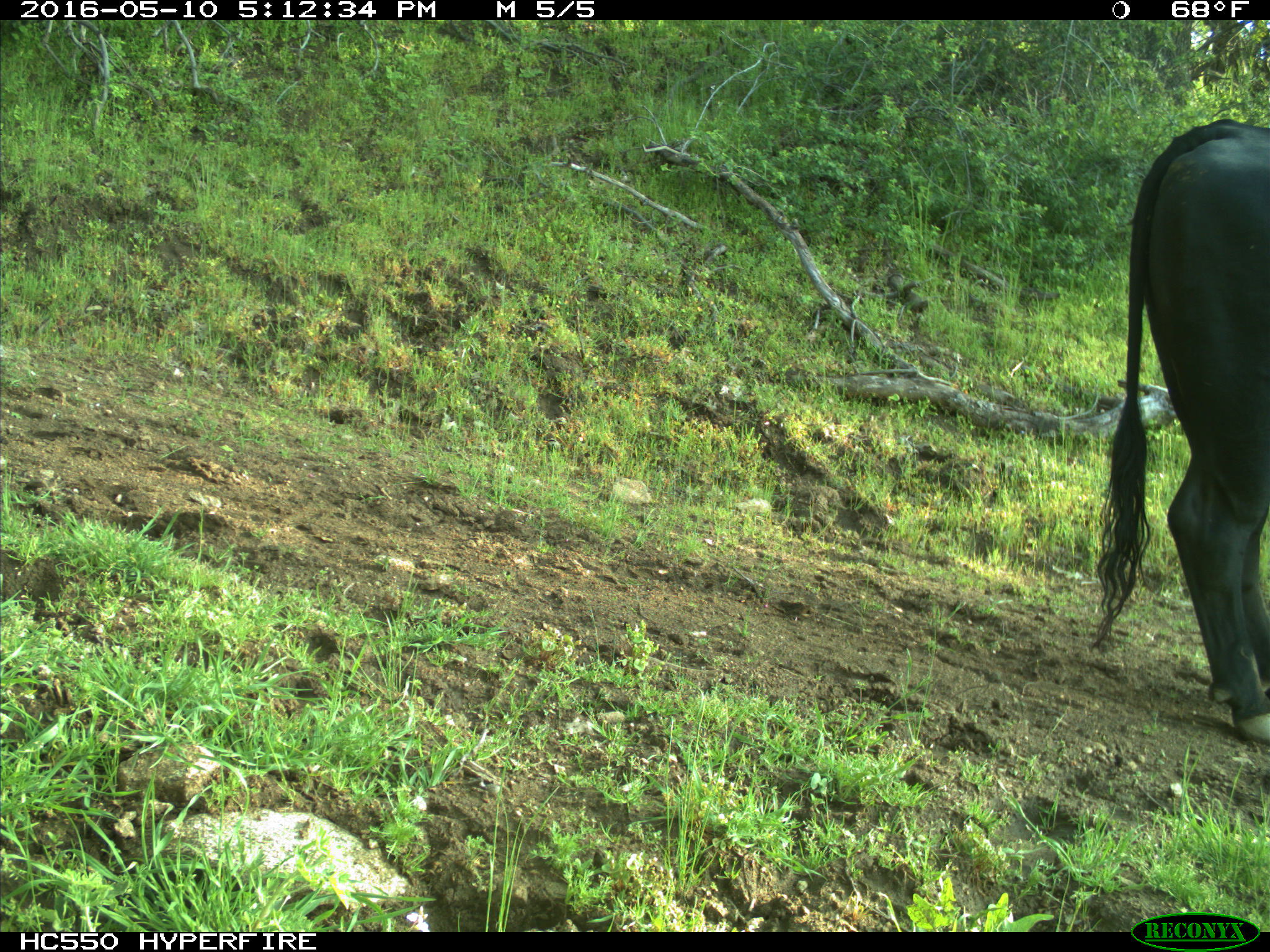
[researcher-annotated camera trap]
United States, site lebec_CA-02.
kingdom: Animalia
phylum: Chordata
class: Mammalia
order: Artiodactyla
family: Bovidae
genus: Bos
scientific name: Bos taurus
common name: domestic cow